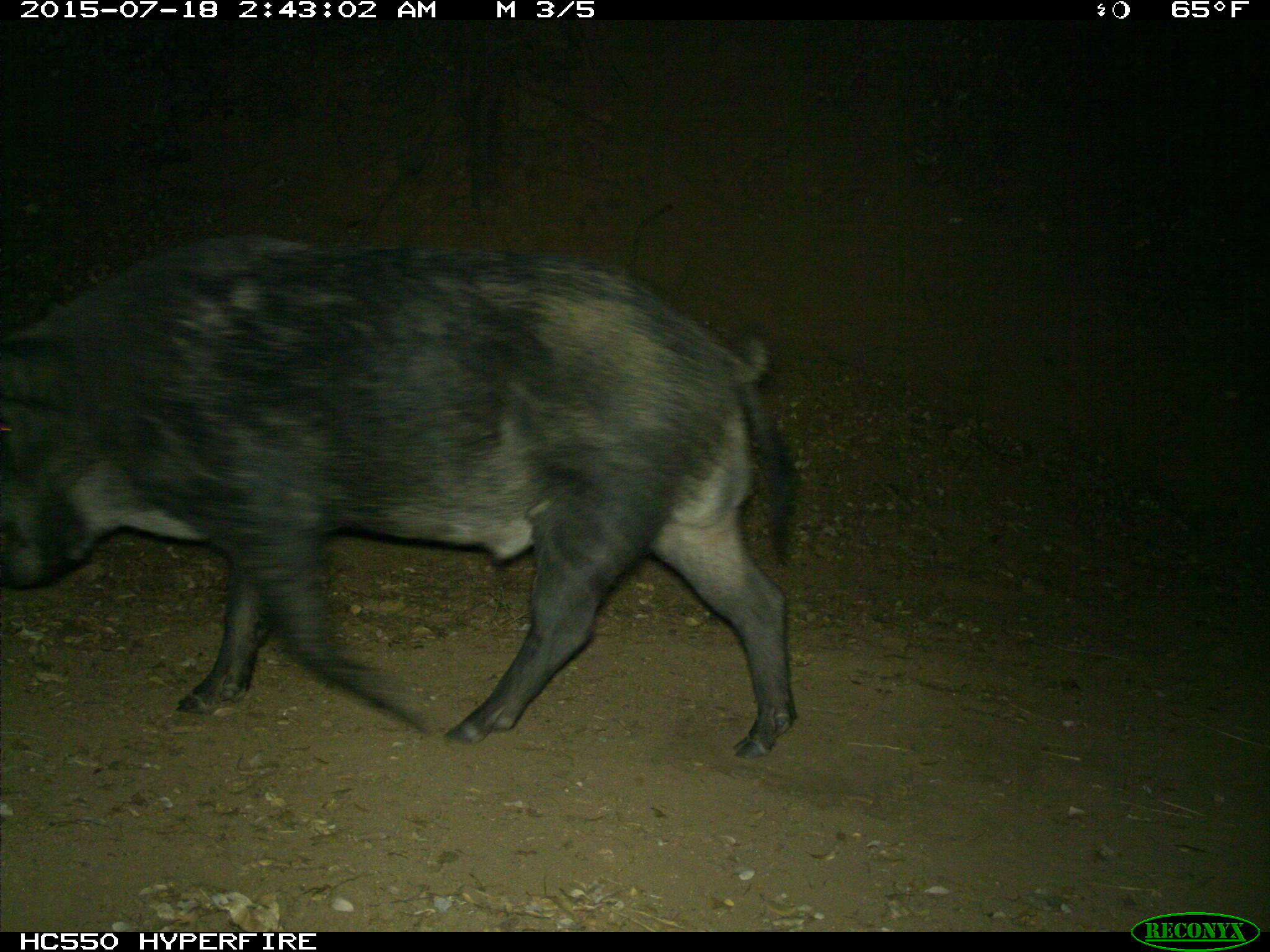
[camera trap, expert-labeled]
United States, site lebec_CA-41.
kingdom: Animalia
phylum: Chordata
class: Mammalia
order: Artiodactyla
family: Suidae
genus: Sus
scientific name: Sus scrofa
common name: wild boar